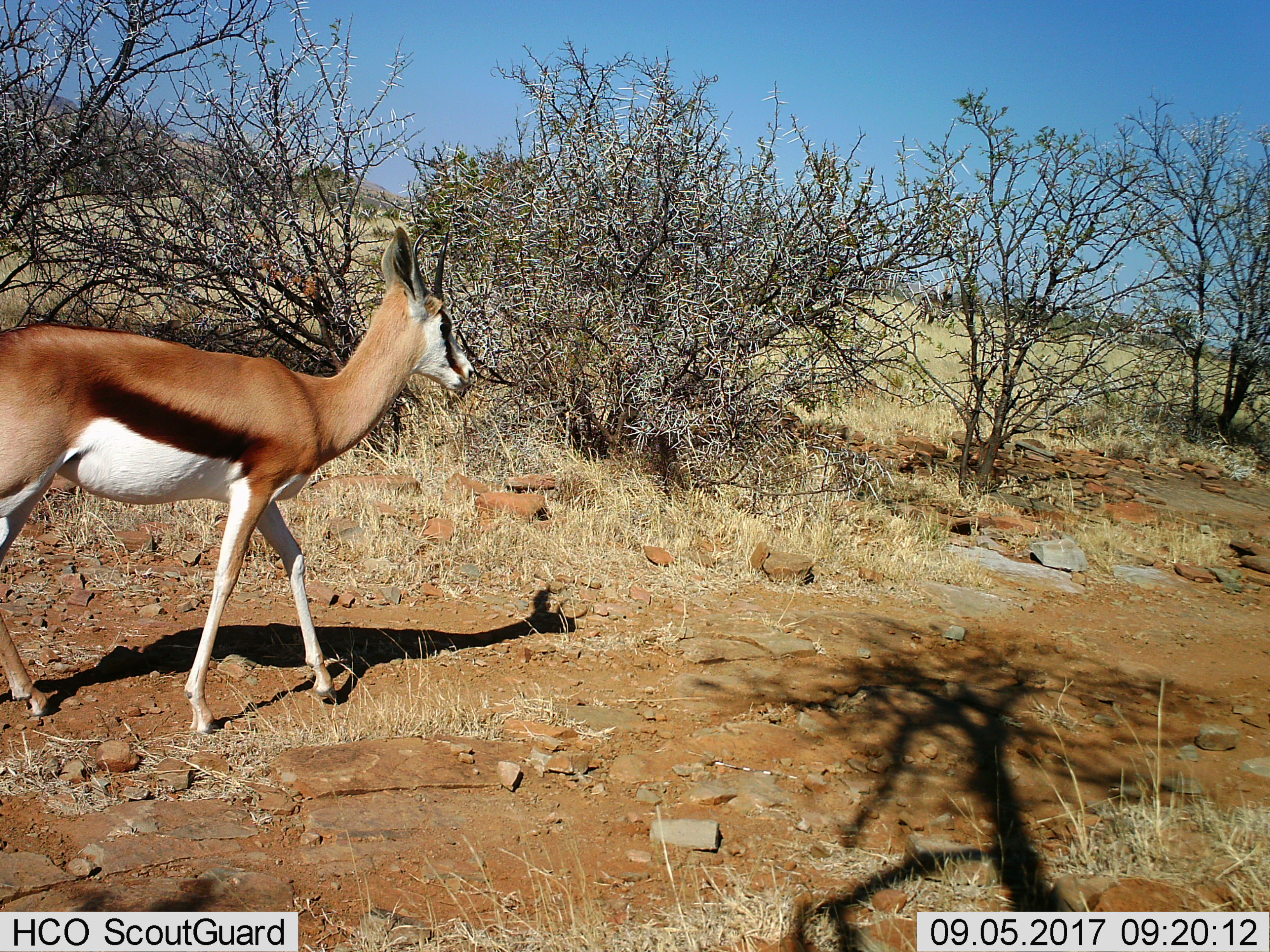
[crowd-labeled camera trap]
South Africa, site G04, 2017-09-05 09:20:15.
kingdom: Animalia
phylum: Chordata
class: Mammalia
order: Artiodactyla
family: Bovidae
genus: Antidorcas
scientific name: Antidorcas marsupialis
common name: springbok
Springbok (Antidorcas marsupialis), count 1. Behavior (volunteer vote fractions): standing 12%, resting 0%, moving 100%, interacting 0%. Young present (vote fraction): 12%. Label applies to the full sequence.